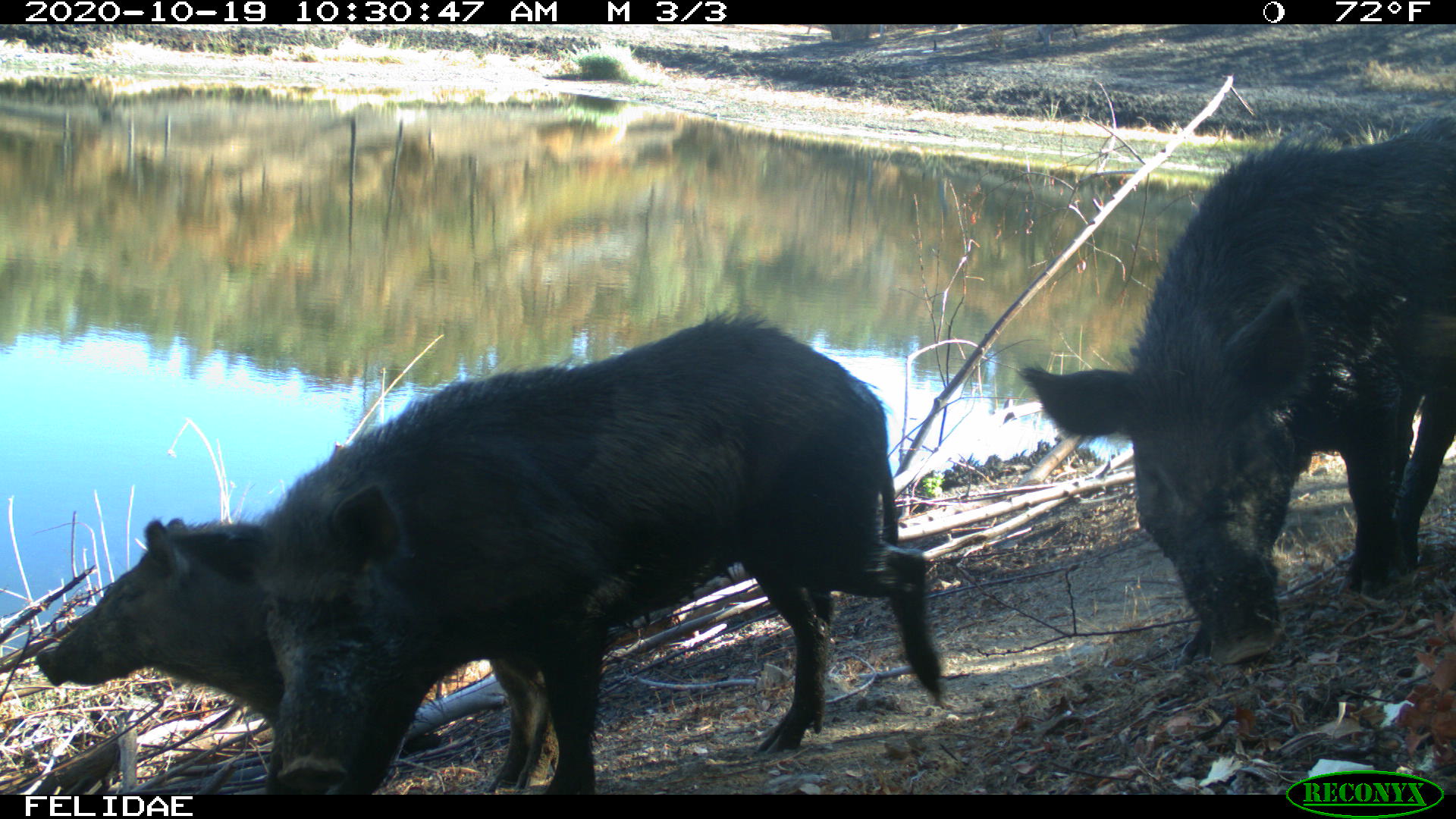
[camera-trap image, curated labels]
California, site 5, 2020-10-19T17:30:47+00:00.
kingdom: Animalia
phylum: Chordata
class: Mammalia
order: Artiodactyla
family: Suidae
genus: Sus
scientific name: Sus scrofa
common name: wild boar